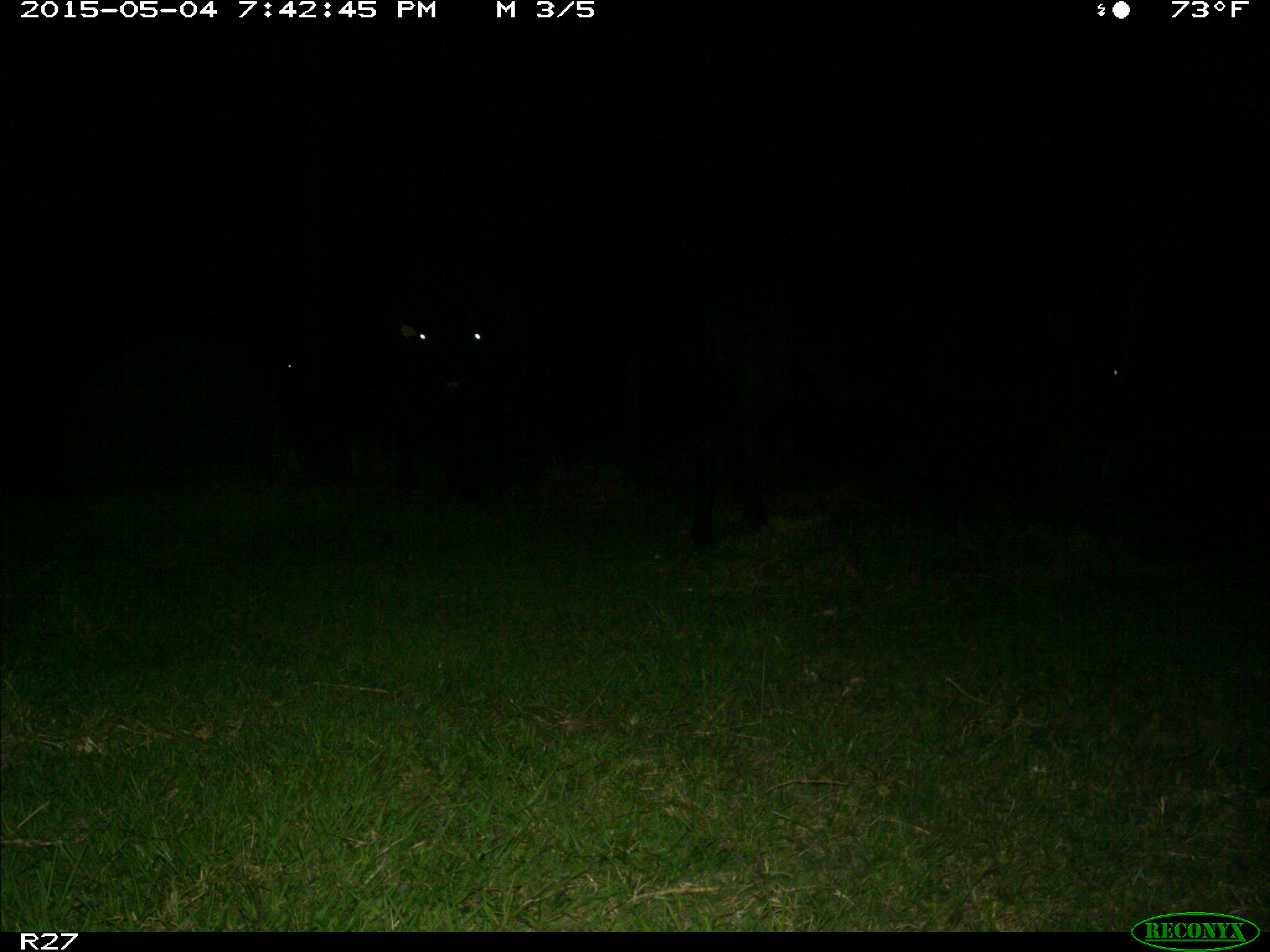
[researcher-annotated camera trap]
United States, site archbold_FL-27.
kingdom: Animalia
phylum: Chordata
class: Mammalia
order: Artiodactyla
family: Bovidae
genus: Bos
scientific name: Bos taurus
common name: domestic cow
Bos taurus (domestic cow).